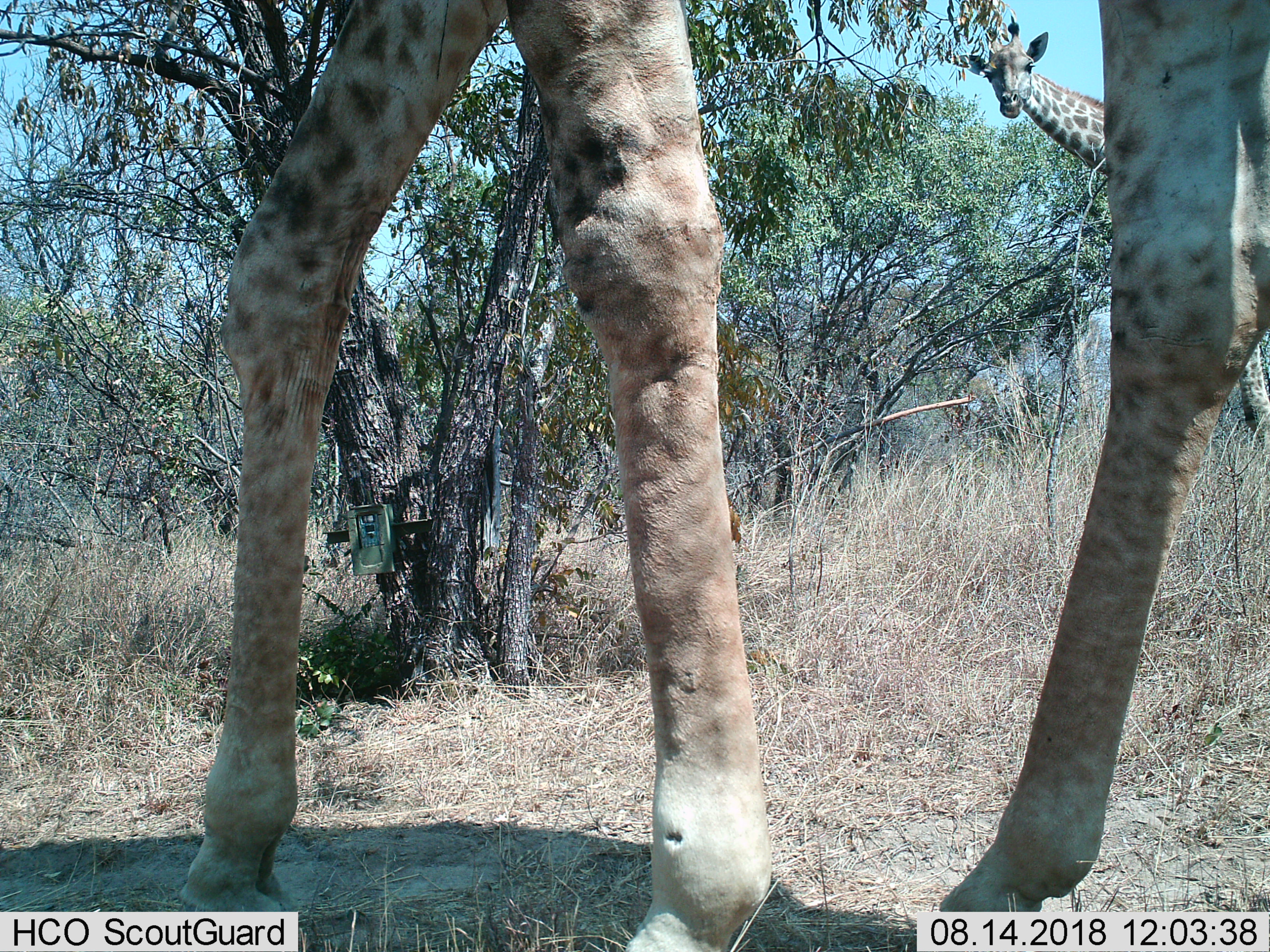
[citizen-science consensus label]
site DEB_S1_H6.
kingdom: Animalia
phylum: Chordata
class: Mammalia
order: Artiodactyla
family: Giraffidae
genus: Giraffa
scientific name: Giraffa camelopardalis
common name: giraffe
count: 2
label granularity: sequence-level